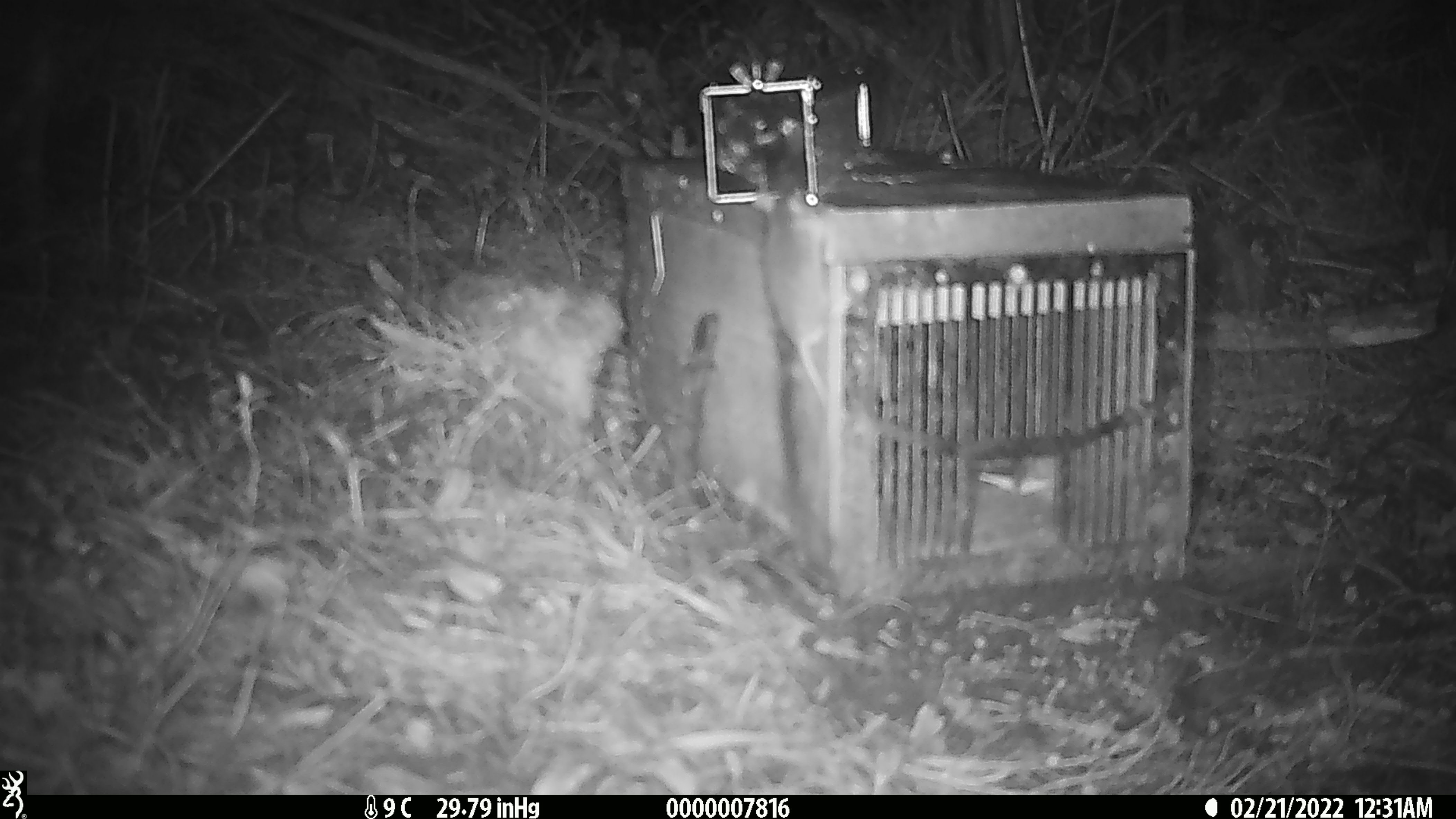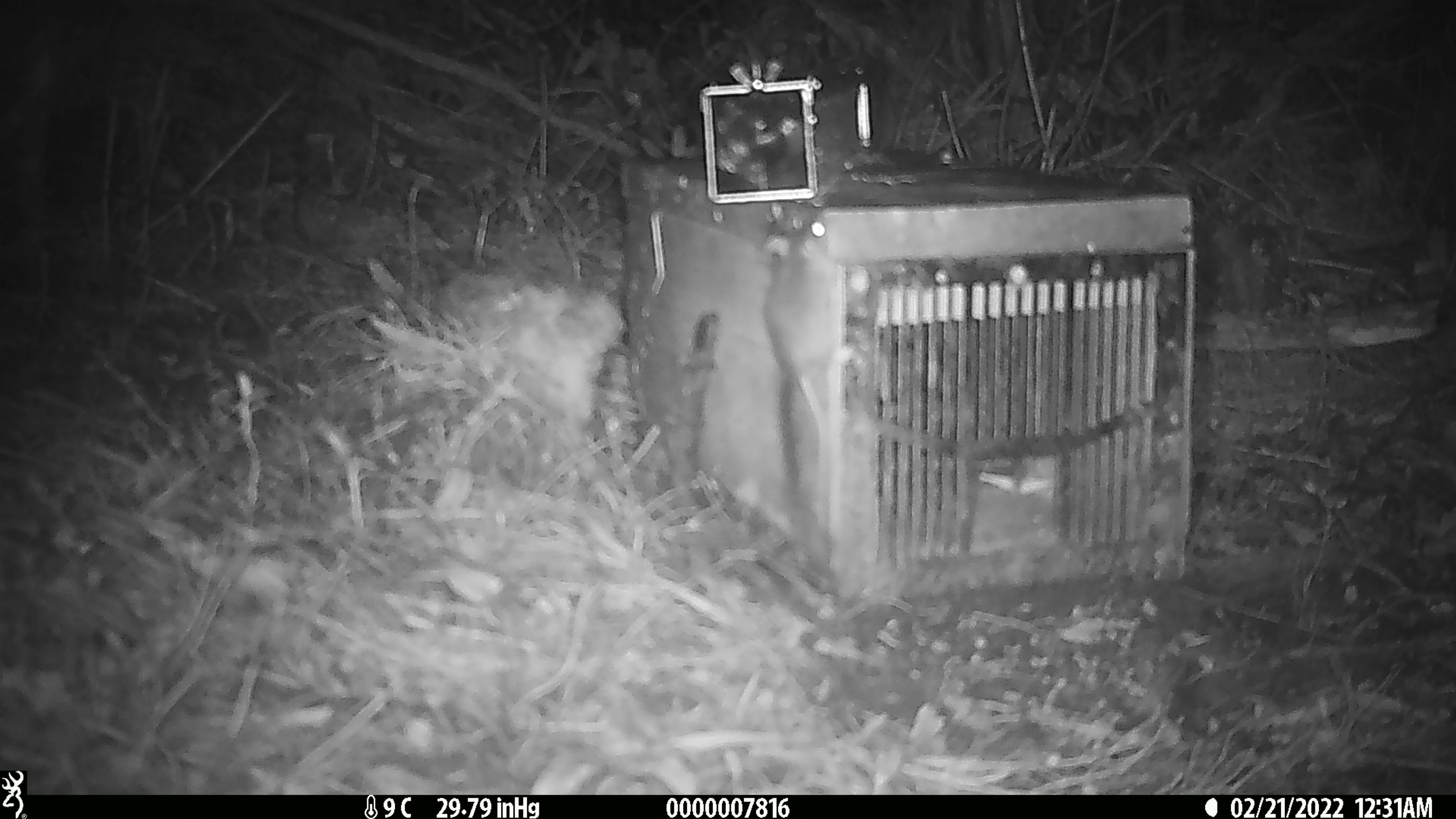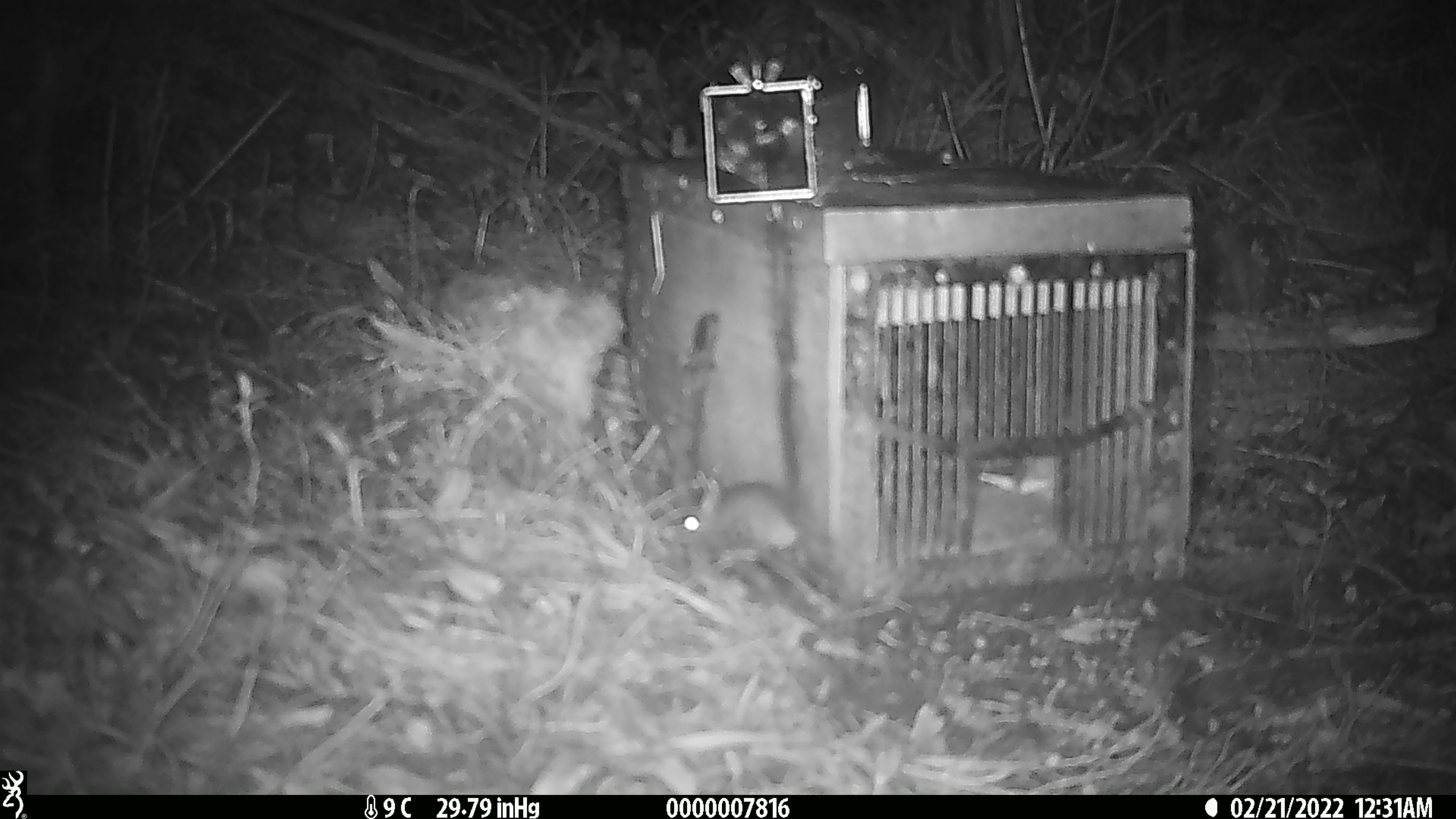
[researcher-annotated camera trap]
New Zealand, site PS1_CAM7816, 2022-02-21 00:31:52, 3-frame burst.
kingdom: Animalia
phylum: Chordata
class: Mammalia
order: Rodentia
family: Muridae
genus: Mus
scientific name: Mus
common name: mouse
Mouse (Mus).